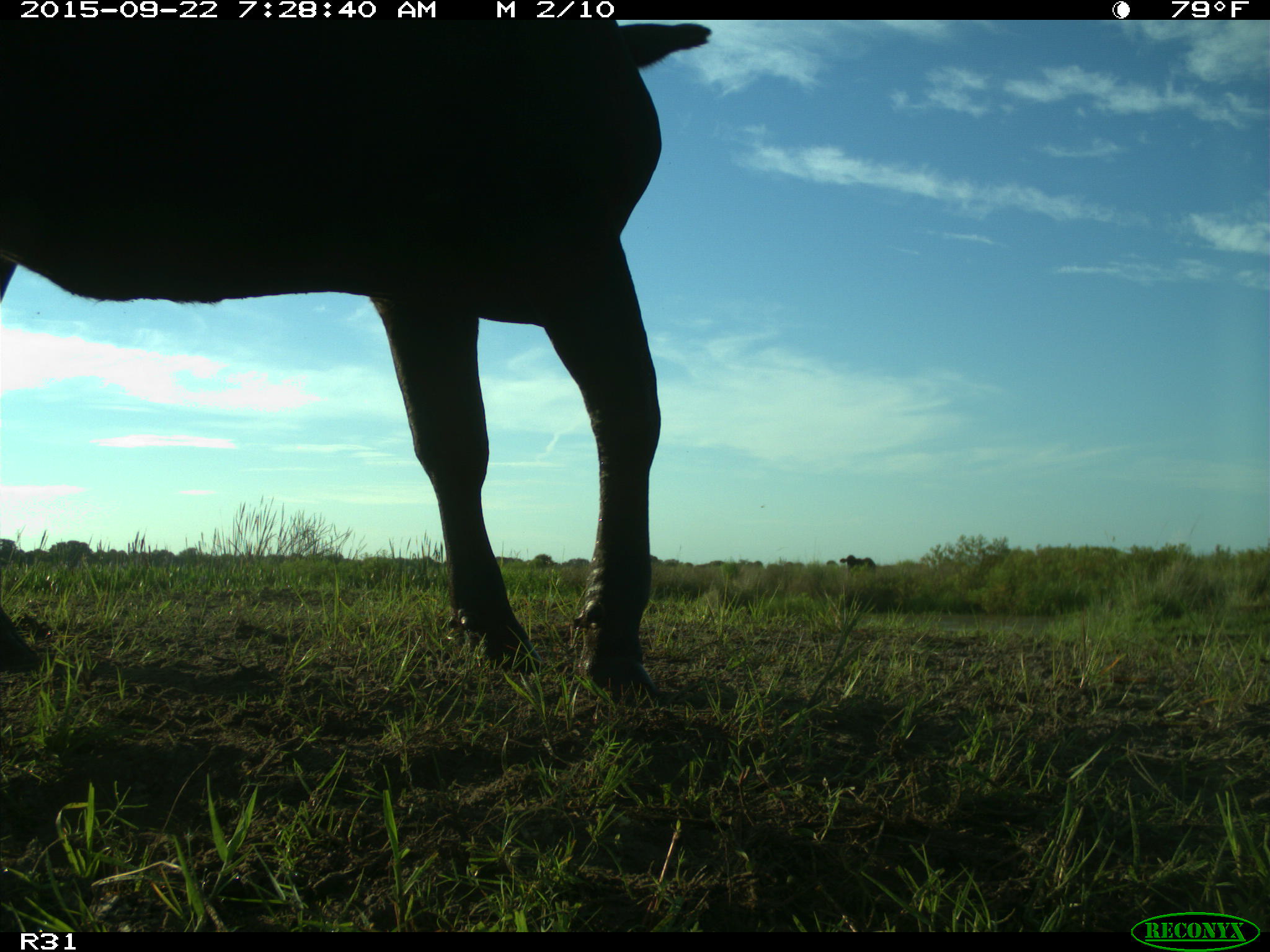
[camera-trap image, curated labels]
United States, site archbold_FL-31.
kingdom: Animalia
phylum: Chordata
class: Mammalia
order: Artiodactyla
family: Bovidae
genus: Bos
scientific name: Bos taurus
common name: domestic cow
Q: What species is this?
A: Bos taurus (domestic cow).